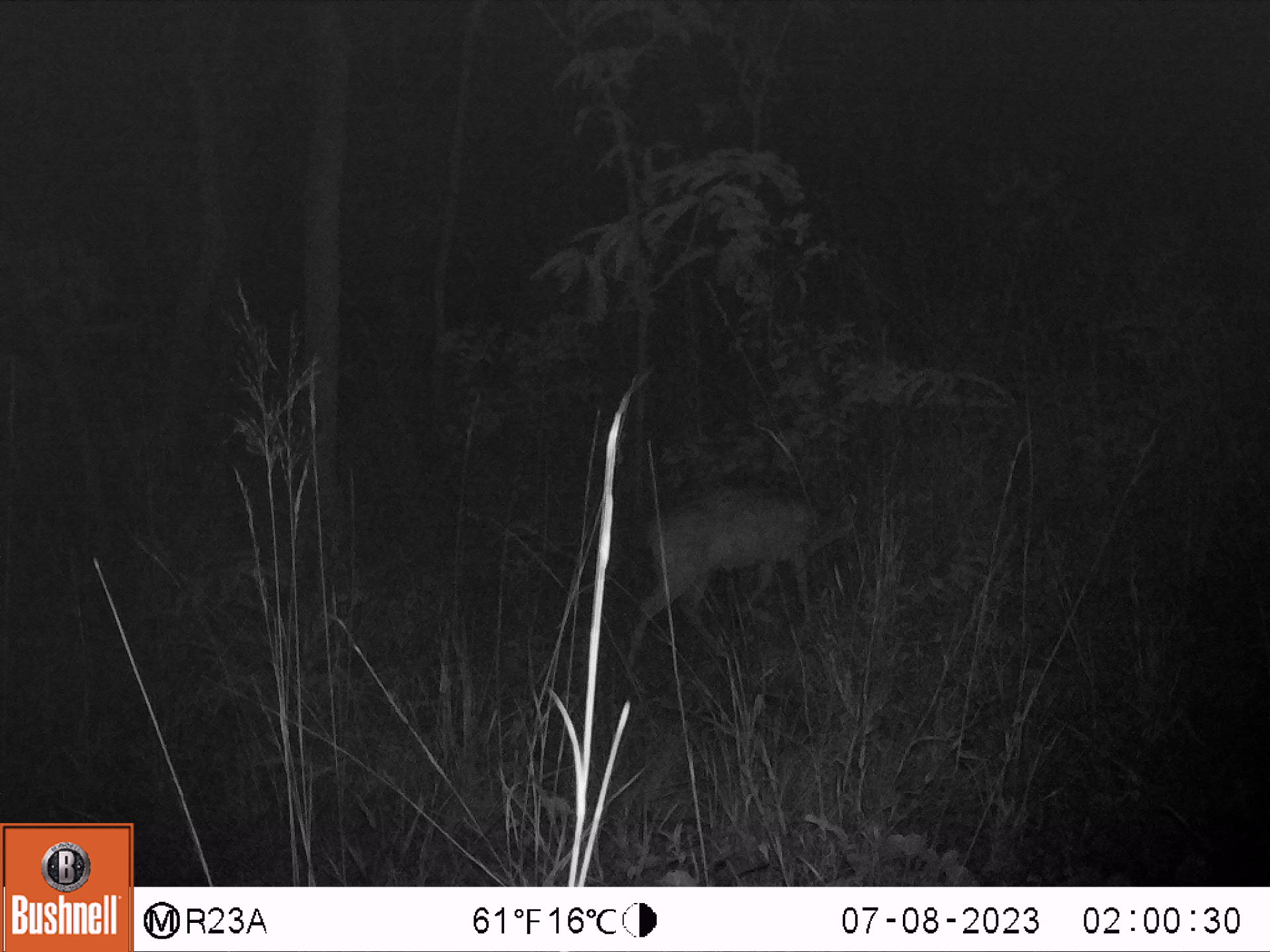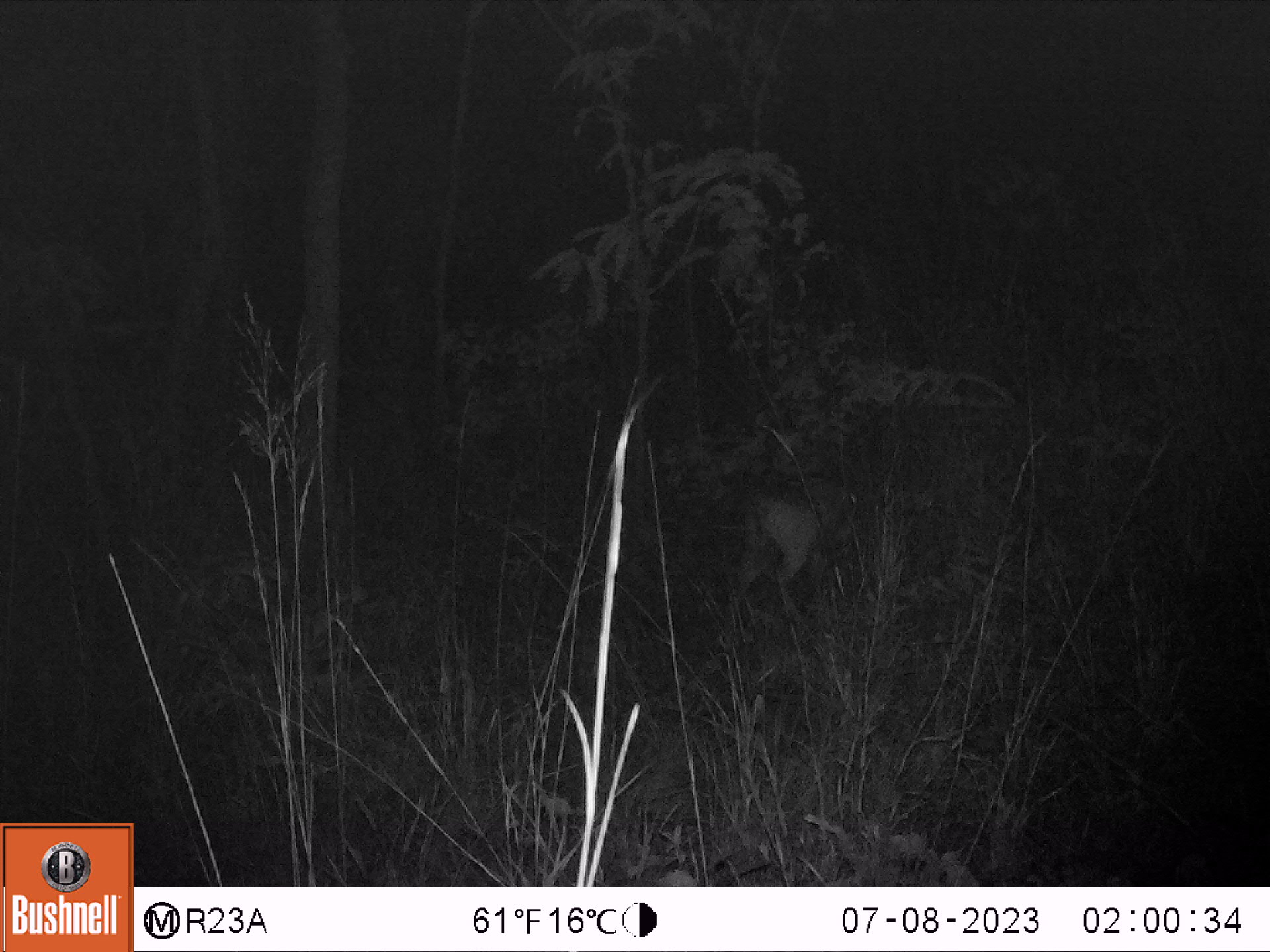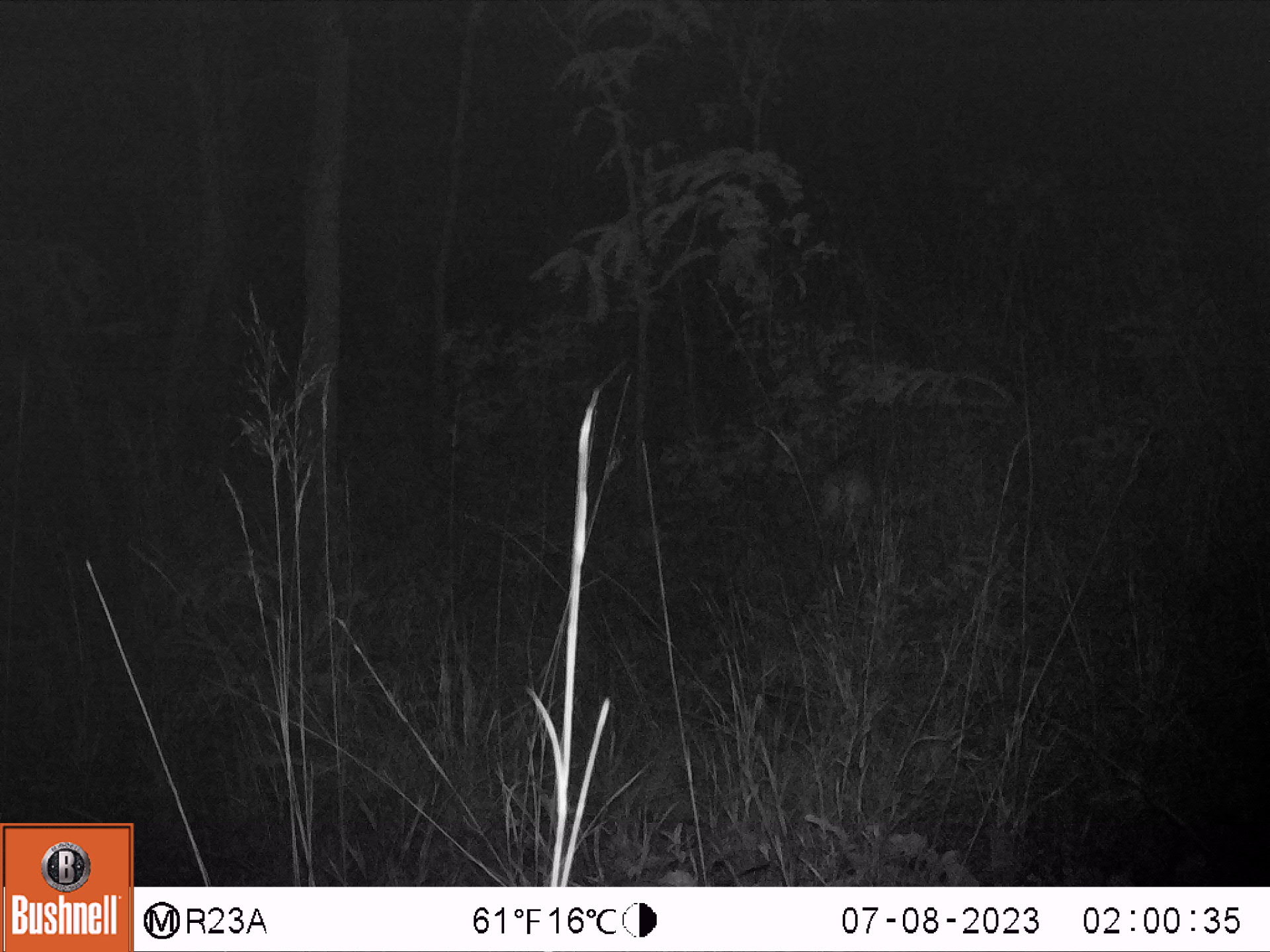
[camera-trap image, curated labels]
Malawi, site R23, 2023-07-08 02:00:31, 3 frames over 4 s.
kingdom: Animalia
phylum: Chordata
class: Mammalia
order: Artiodactyla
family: Bovidae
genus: Sylvicapra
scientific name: Sylvicapra grimmia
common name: common duiker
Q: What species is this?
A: Common duiker (Sylvicapra grimmia).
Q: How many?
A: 1.